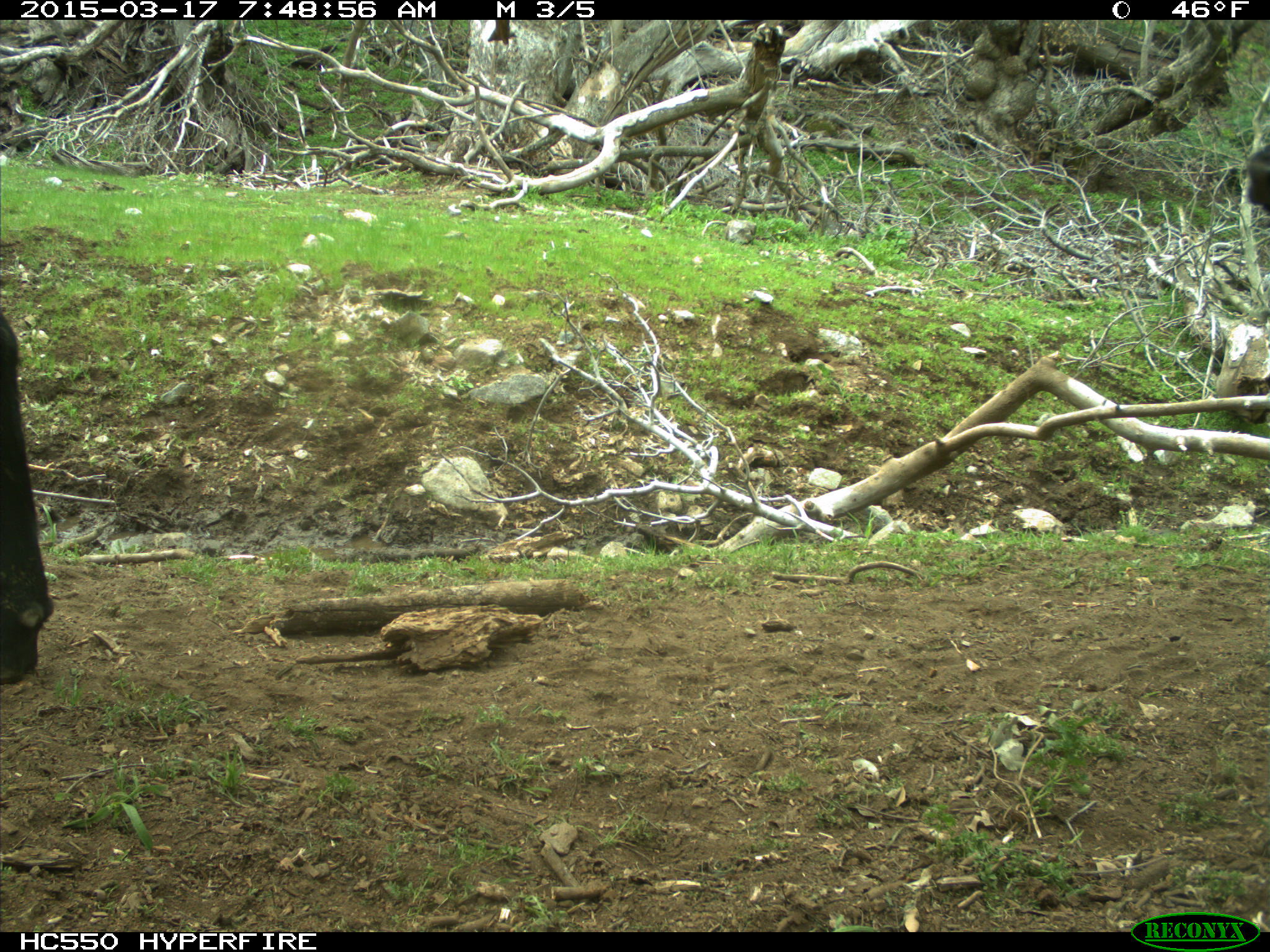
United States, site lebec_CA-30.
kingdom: Animalia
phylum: Chordata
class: Mammalia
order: Artiodactyla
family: Bovidae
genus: Bos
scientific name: Bos taurus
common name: domestic cow